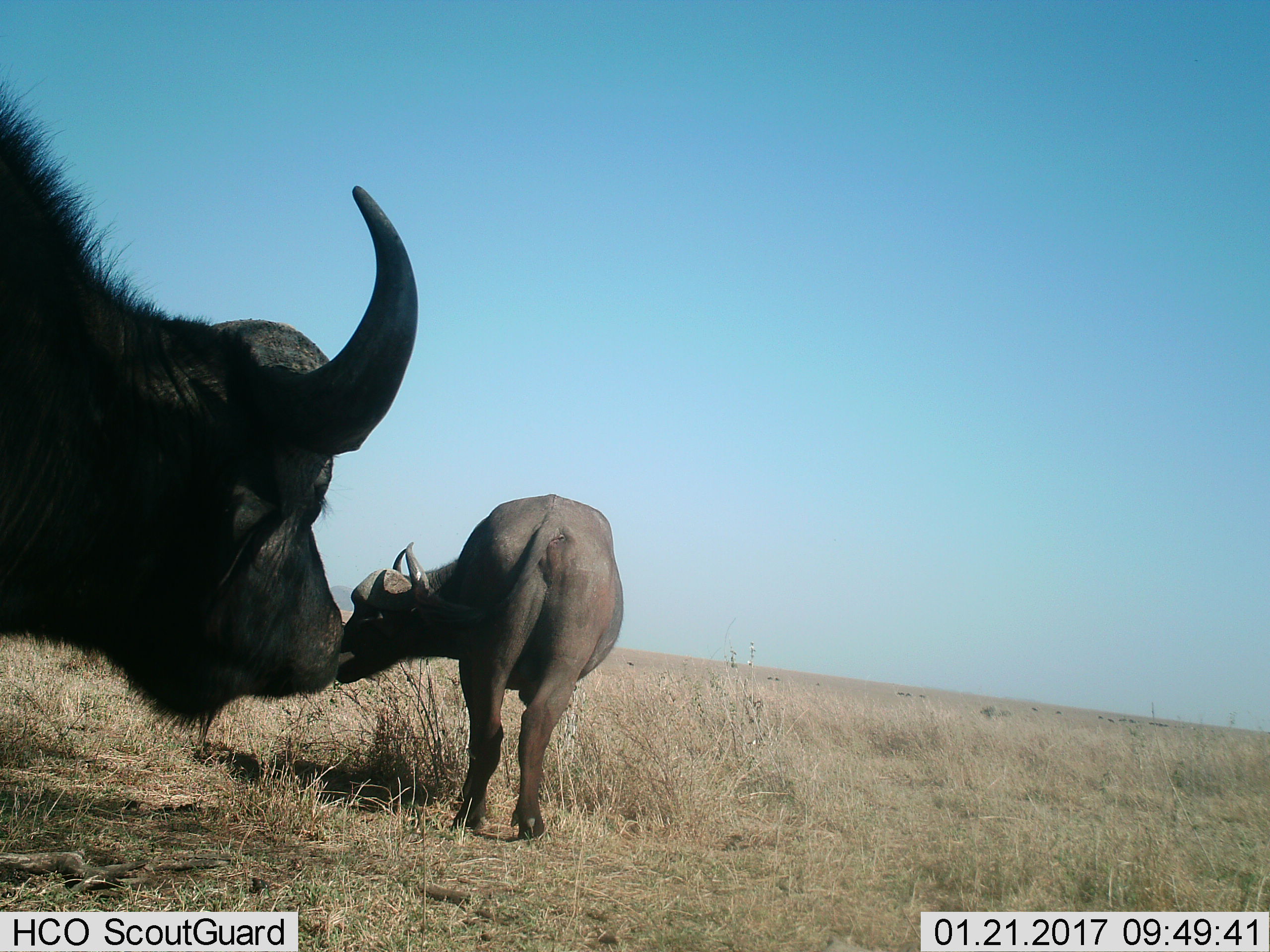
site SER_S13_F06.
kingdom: Animalia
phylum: Chordata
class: Mammalia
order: Artiodactyla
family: Bovidae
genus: Syncerus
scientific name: Syncerus caffer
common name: african buffalo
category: buffalo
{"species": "buffalo (african buffalo) (Syncerus caffer)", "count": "2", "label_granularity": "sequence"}